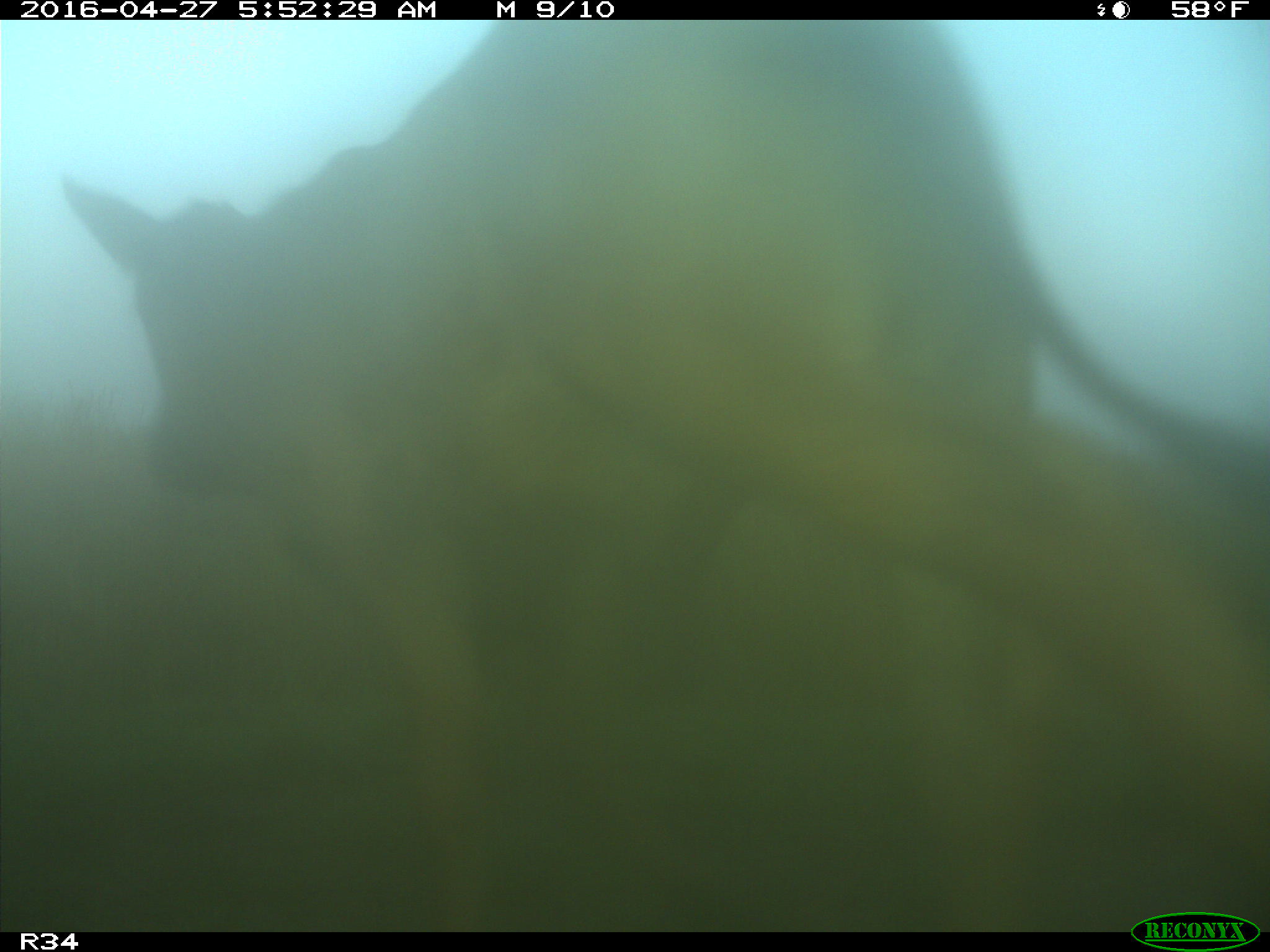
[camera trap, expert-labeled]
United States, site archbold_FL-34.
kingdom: Animalia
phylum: Chordata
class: Mammalia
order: Artiodactyla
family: Bovidae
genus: Bos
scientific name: Bos taurus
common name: domestic cow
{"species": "Bos taurus (domestic cow)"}